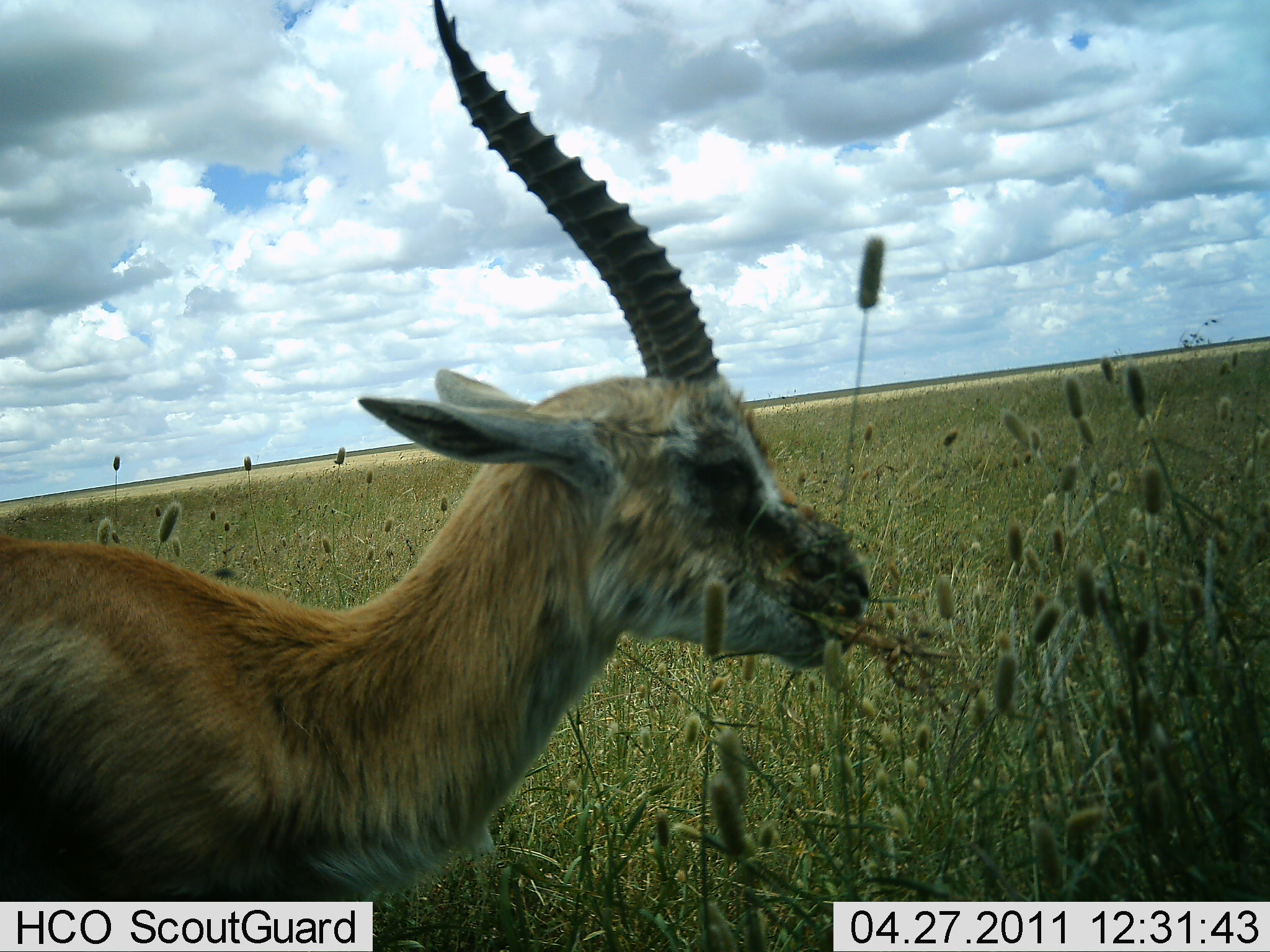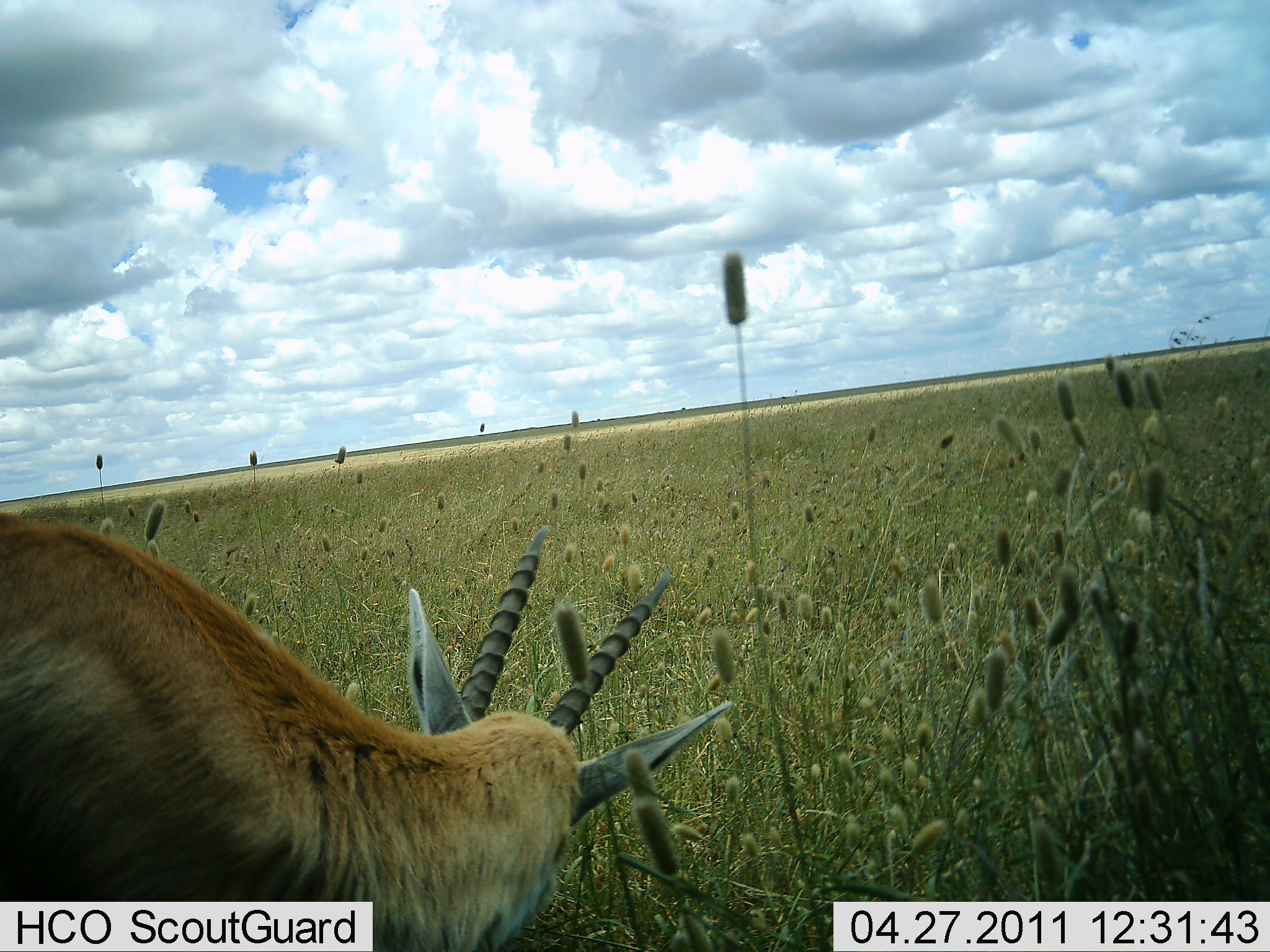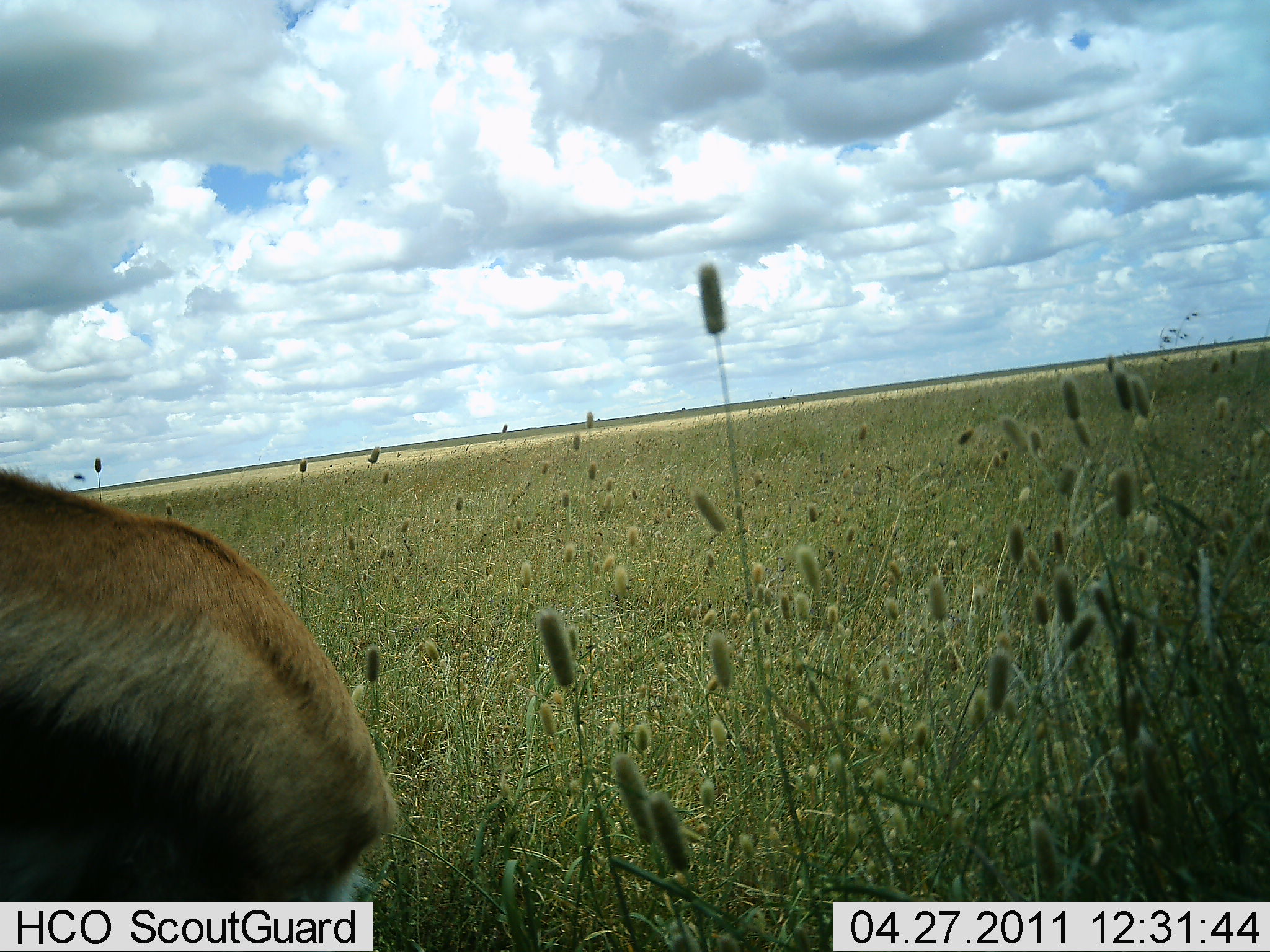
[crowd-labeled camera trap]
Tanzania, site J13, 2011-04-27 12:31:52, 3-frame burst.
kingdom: Animalia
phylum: Chordata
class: Mammalia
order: Artiodactyla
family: Bovidae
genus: Eudorcas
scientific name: Eudorcas thomsonii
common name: thomson's gazelle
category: gazellethomsons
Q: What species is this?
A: Gazellethomsons (thomson's gazelle) (Eudorcas thomsonii).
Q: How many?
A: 1.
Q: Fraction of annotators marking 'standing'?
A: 38%.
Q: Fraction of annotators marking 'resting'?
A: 8%.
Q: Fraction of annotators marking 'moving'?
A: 0%.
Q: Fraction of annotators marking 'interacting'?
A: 0%.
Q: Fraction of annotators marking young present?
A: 0%.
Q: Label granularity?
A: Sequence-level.